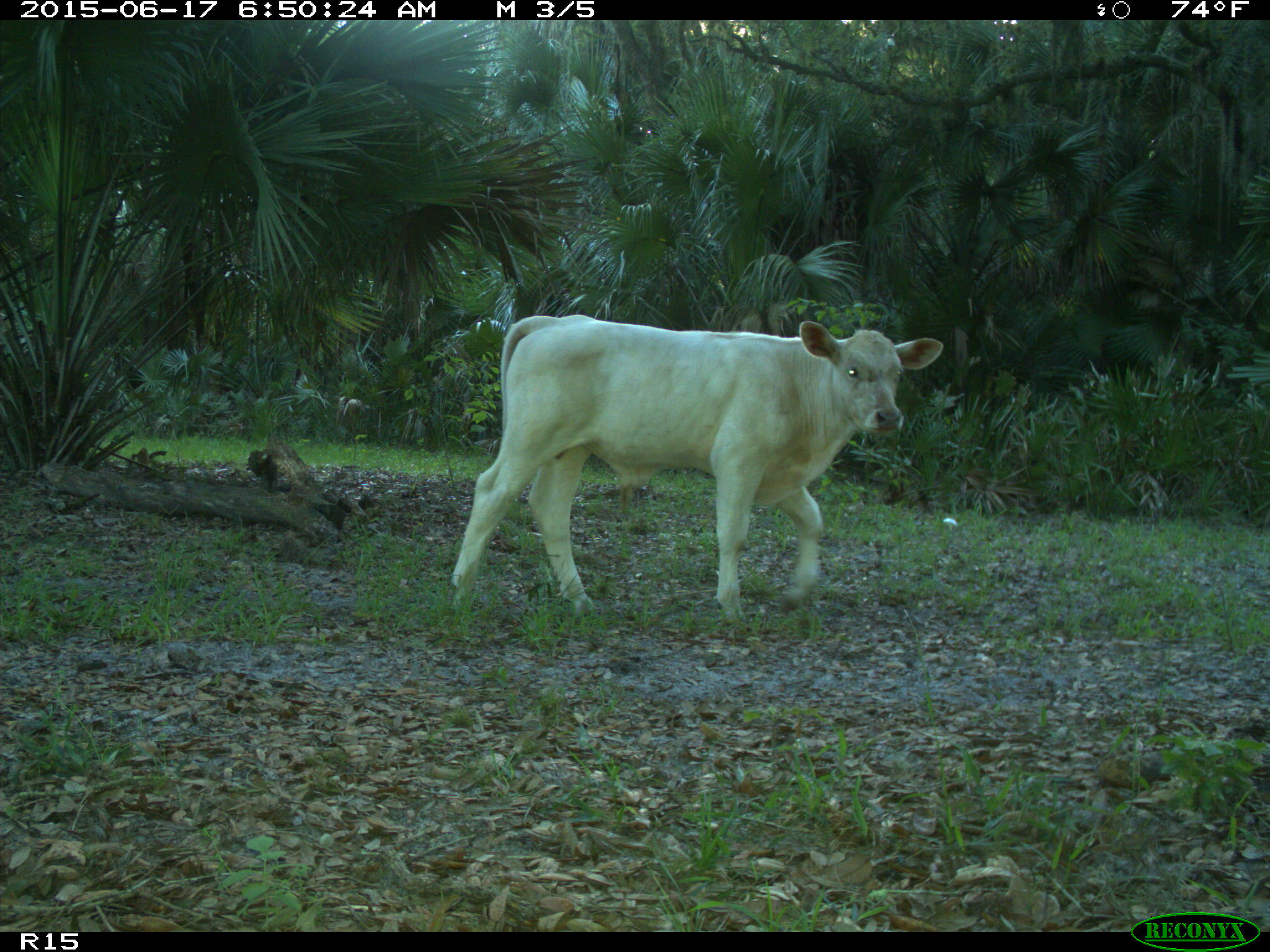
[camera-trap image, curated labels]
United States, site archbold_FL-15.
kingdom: Animalia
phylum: Chordata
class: Mammalia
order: Artiodactyla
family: Bovidae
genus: Bos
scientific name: Bos taurus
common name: domestic cow